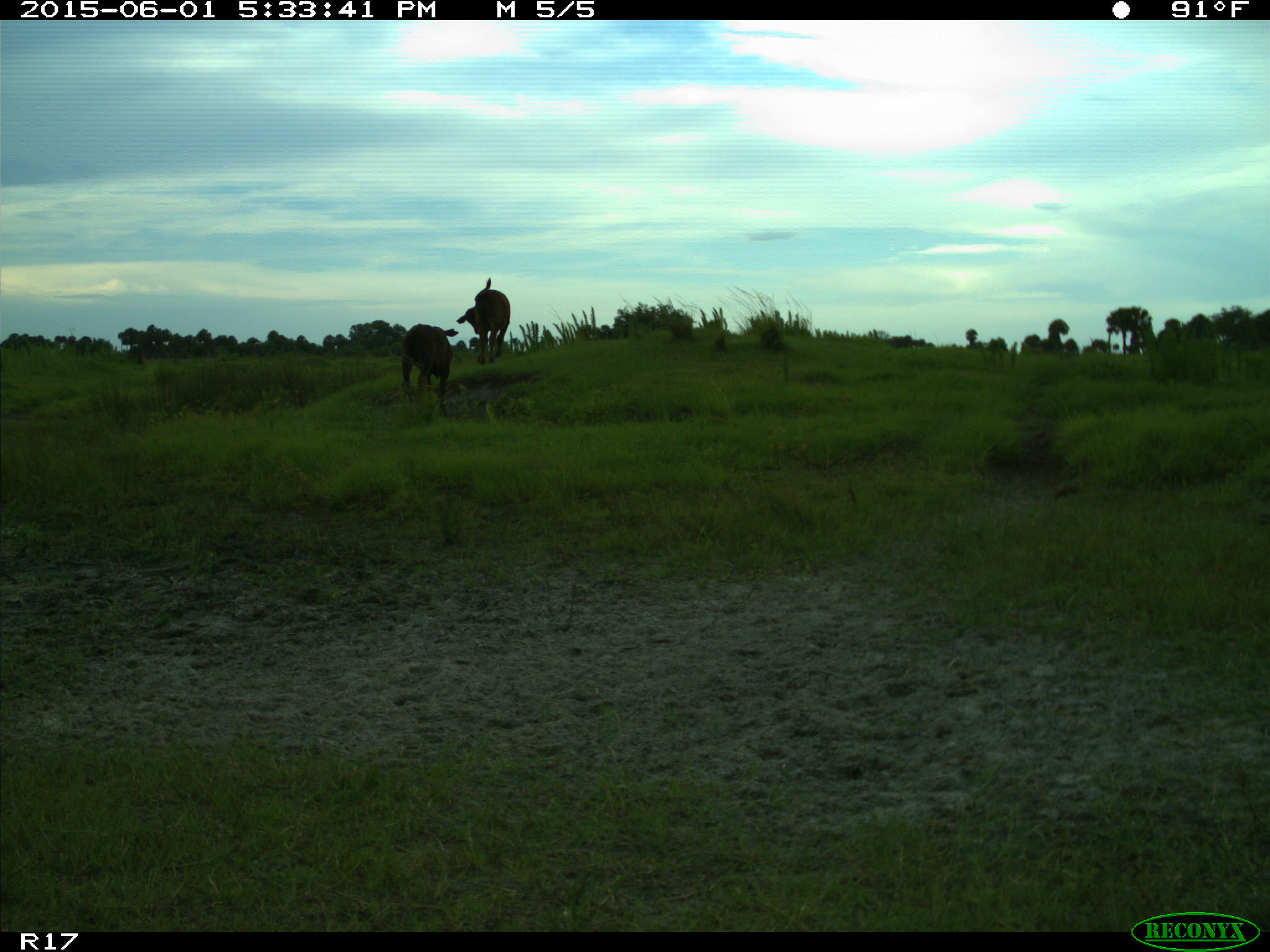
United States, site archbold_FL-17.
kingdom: Animalia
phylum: Chordata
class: Mammalia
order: Artiodactyla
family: Bovidae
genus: Bos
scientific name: Bos taurus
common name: domestic cow